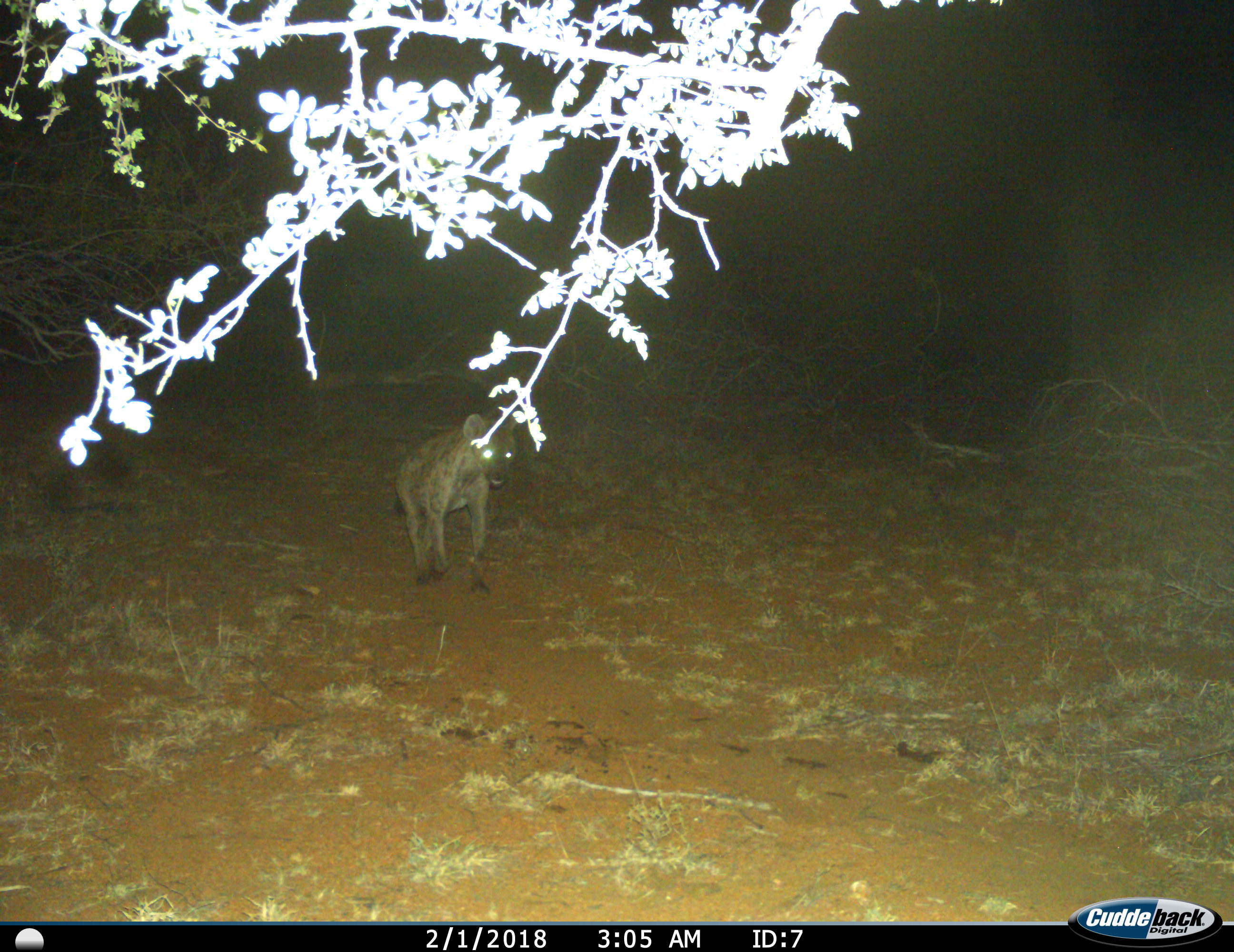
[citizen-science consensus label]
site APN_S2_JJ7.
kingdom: Animalia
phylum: Chordata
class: Mammalia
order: Carnivora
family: Hyaenidae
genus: Crocuta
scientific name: Crocuta crocuta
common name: spotted hyena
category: hyenaspotted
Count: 1.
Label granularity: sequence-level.